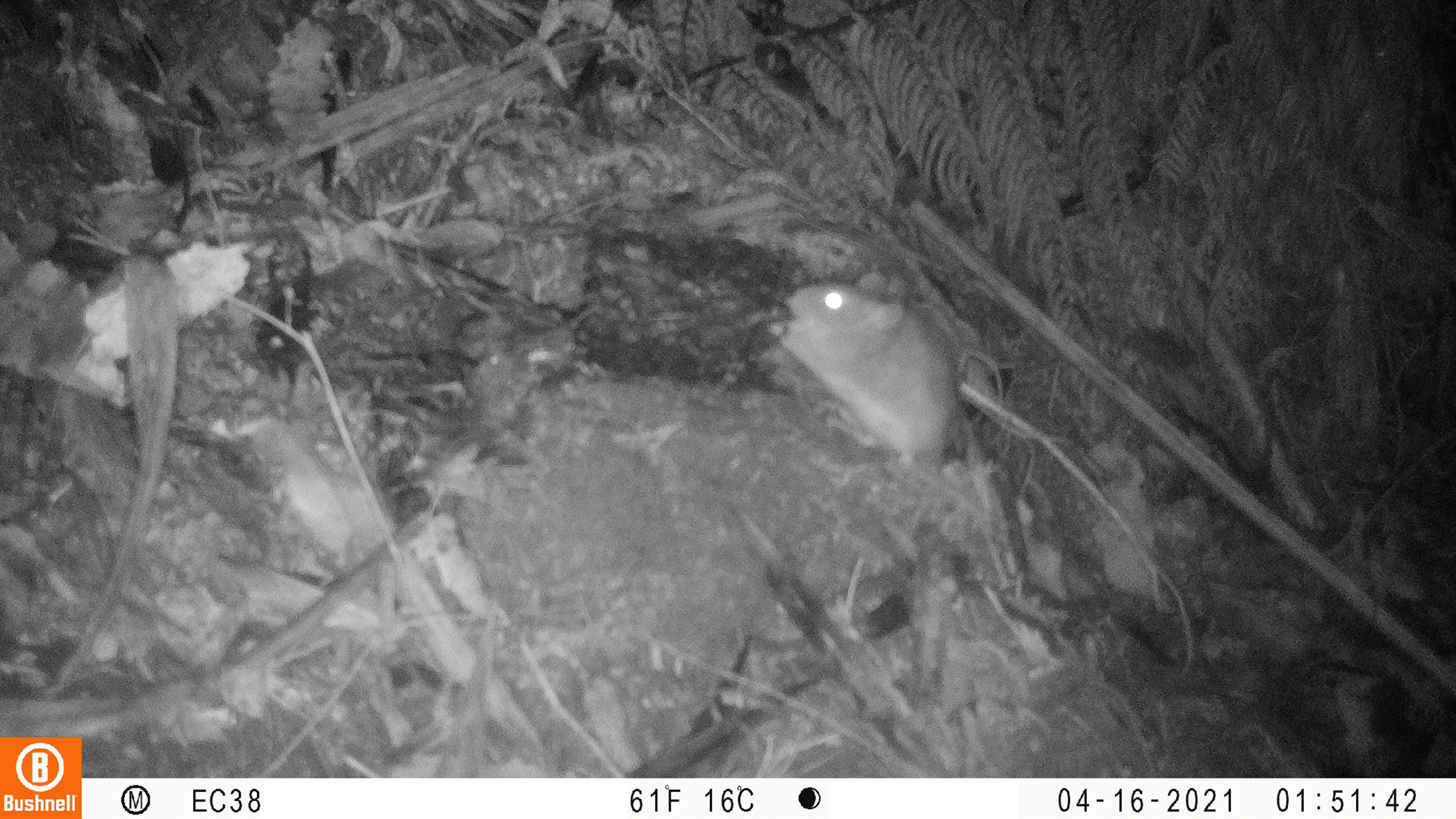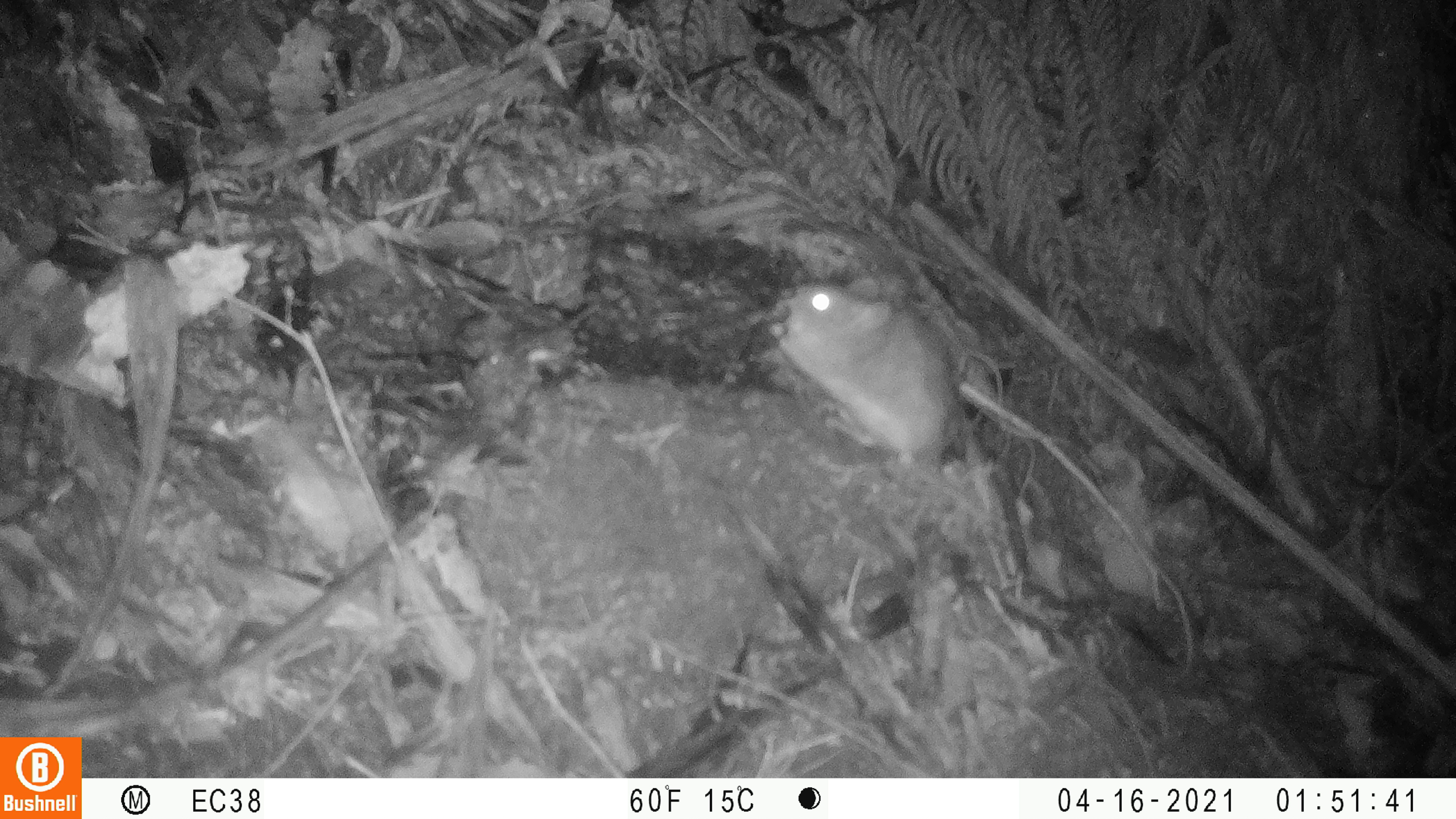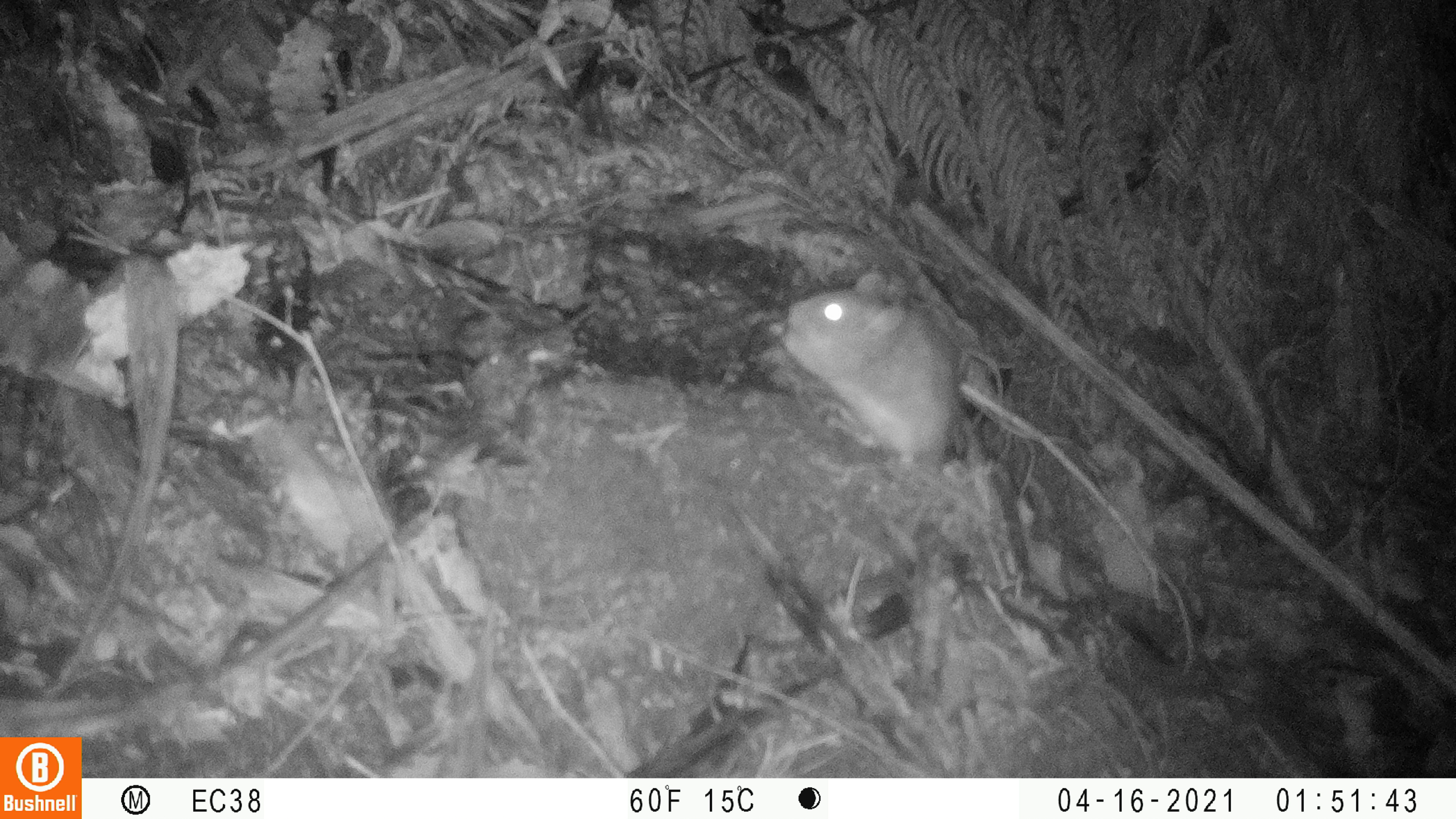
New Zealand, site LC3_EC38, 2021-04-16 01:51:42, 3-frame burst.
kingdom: Animalia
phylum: Chordata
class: Mammalia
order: Rodentia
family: Muridae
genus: Rattus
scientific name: Rattus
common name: rat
Rat (Rattus).